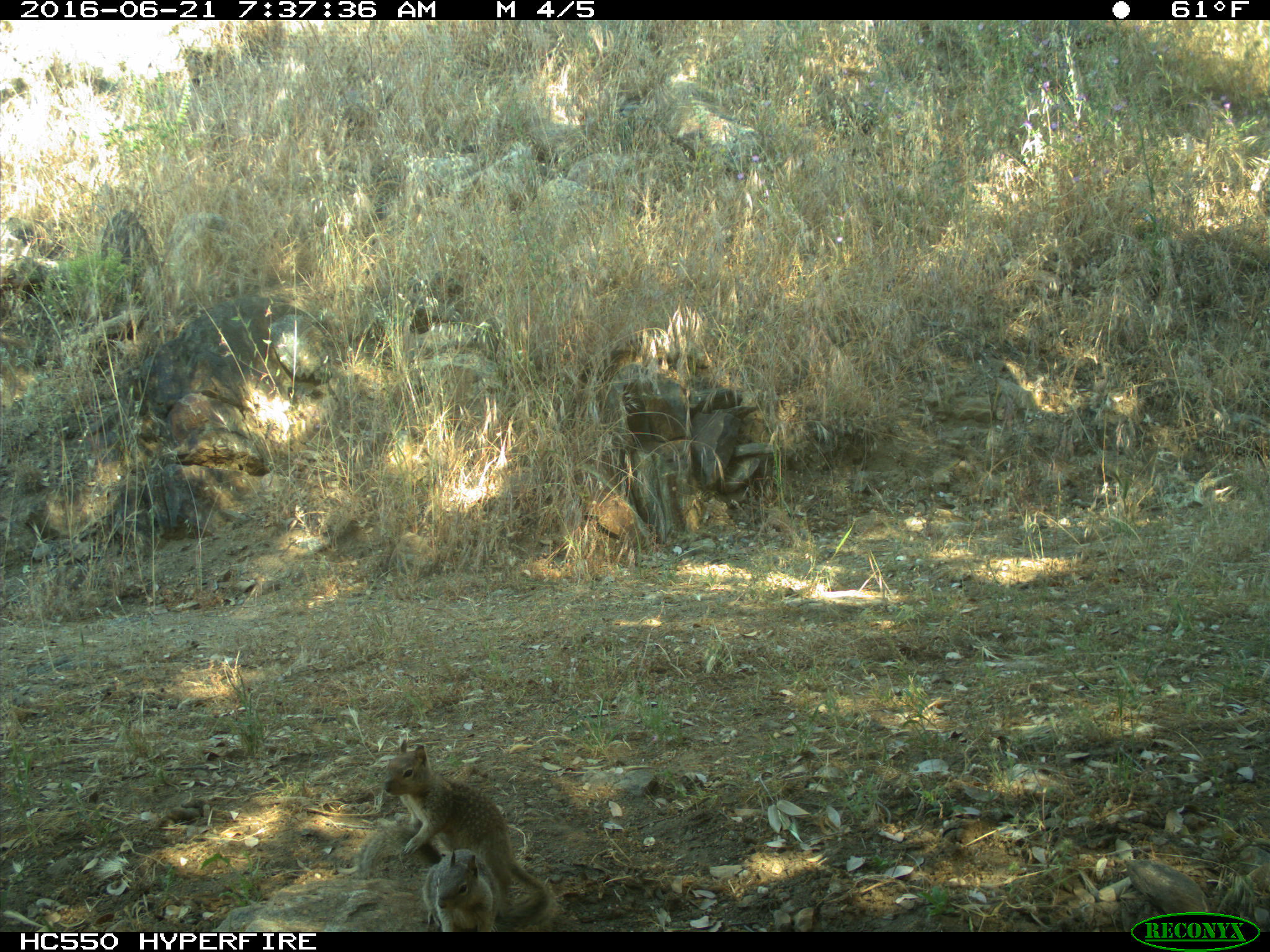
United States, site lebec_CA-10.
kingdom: Animalia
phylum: Chordata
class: Mammalia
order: Rodentia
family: Sciuridae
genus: Otospermophilus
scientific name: Otospermophilus beecheyi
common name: california ground squirrel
Otospermophilus beecheyi (california ground squirrel).